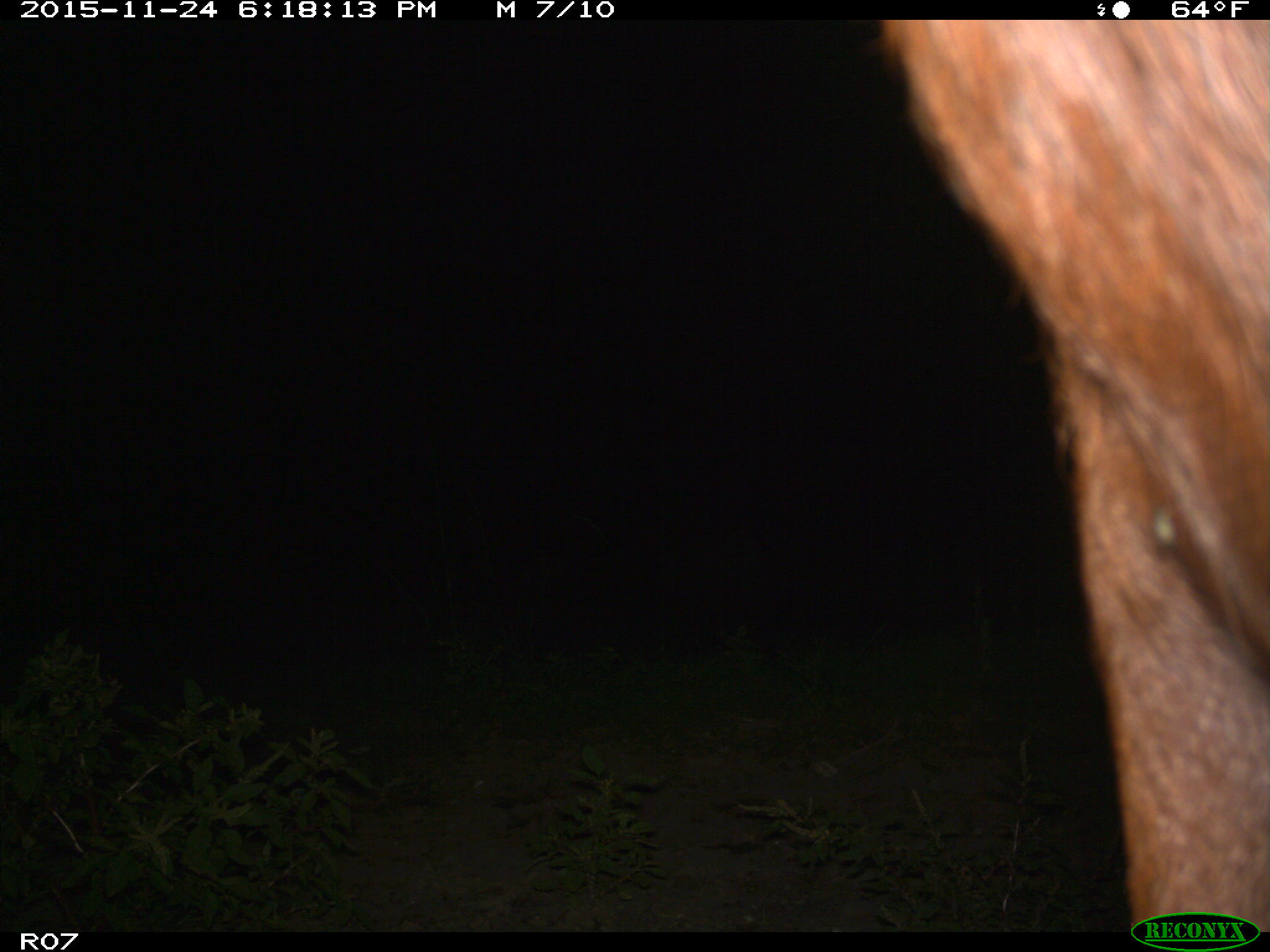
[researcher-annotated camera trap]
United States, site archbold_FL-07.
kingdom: Animalia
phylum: Chordata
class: Mammalia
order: Artiodactyla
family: Bovidae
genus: Bos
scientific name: Bos taurus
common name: domestic cow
Bos taurus (domestic cow).